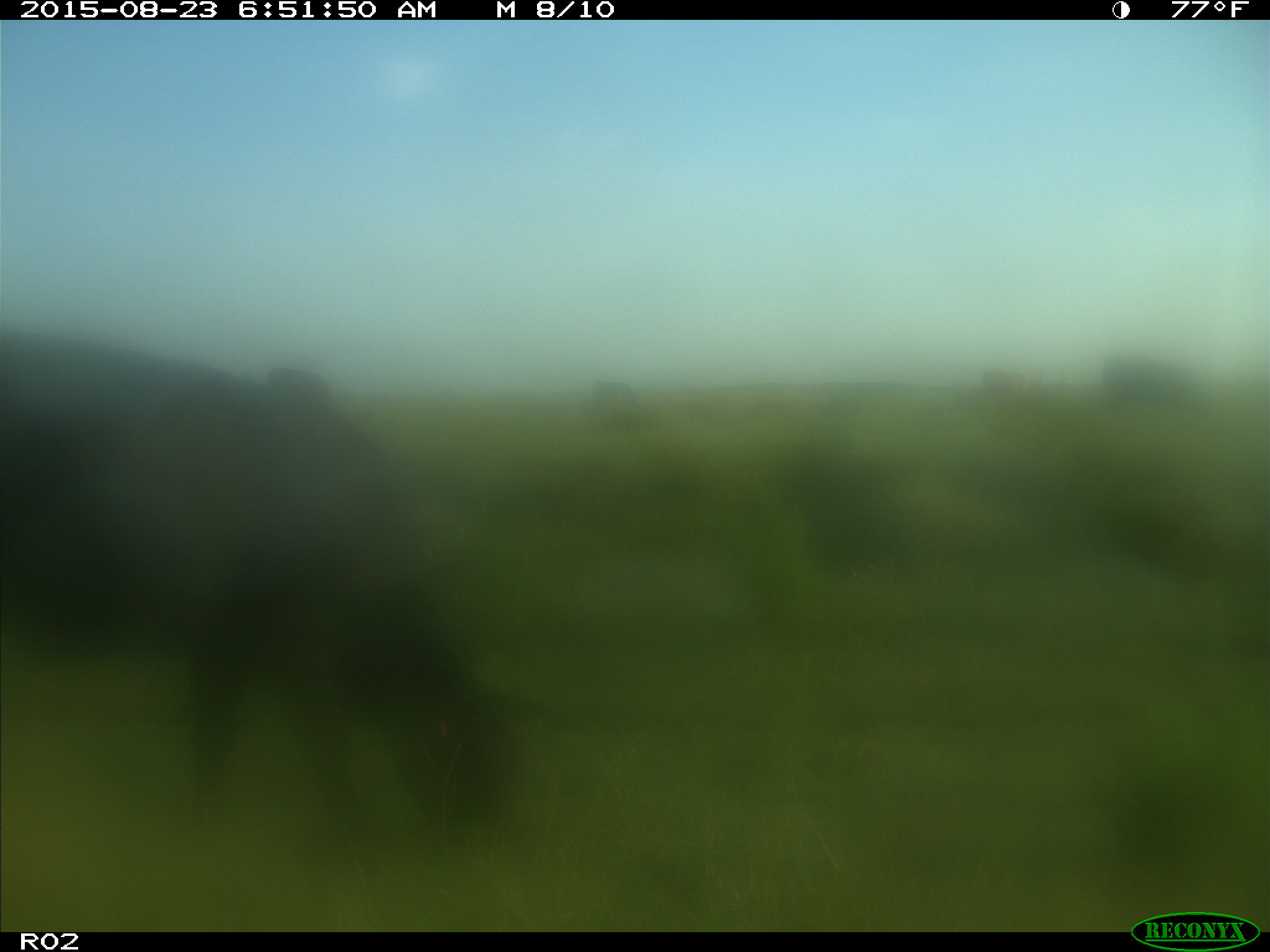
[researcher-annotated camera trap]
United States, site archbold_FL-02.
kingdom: Animalia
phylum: Chordata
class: Mammalia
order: Artiodactyla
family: Bovidae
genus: Bos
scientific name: Bos taurus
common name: domestic cow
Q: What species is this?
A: Bos taurus (domestic cow).